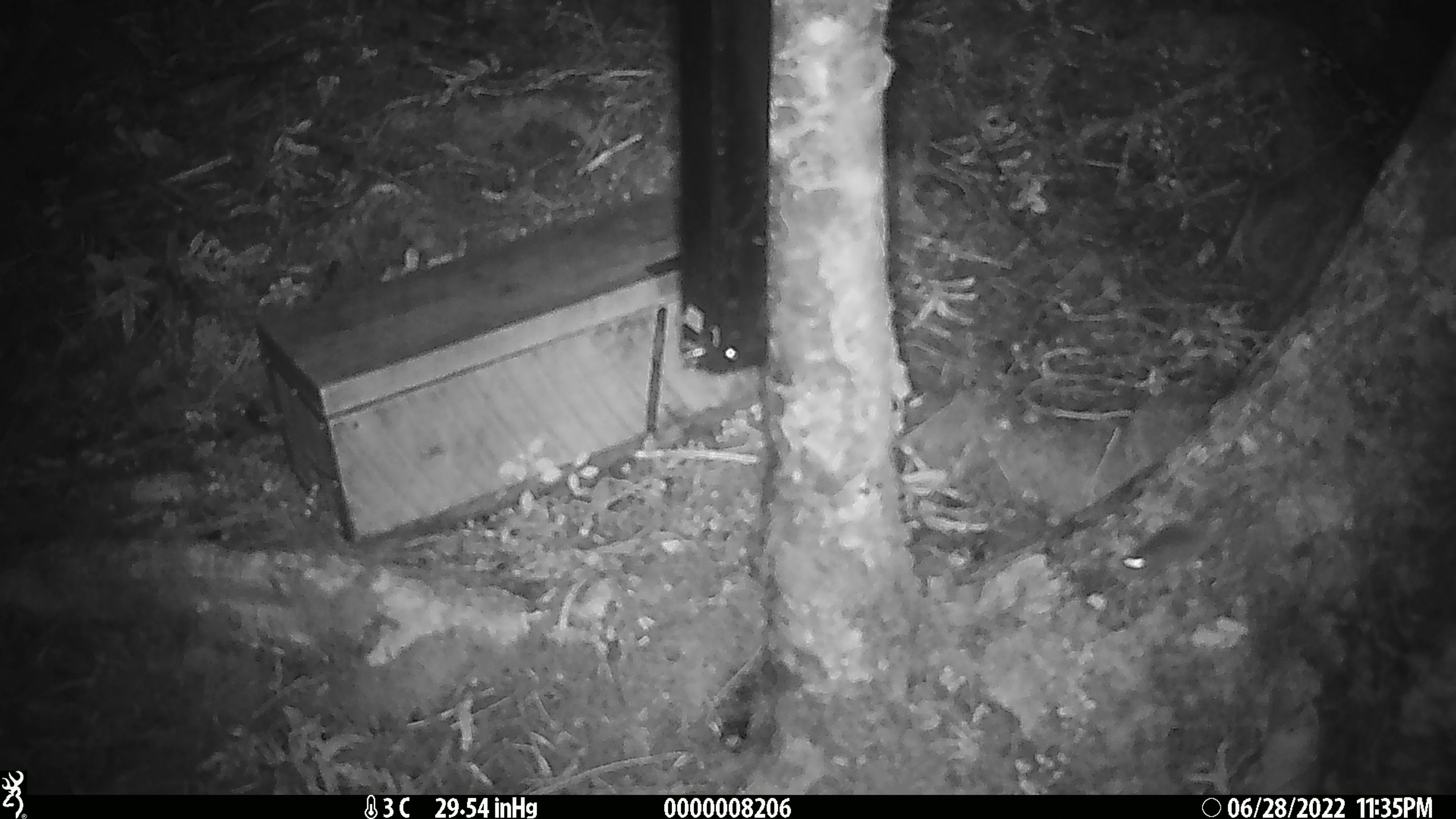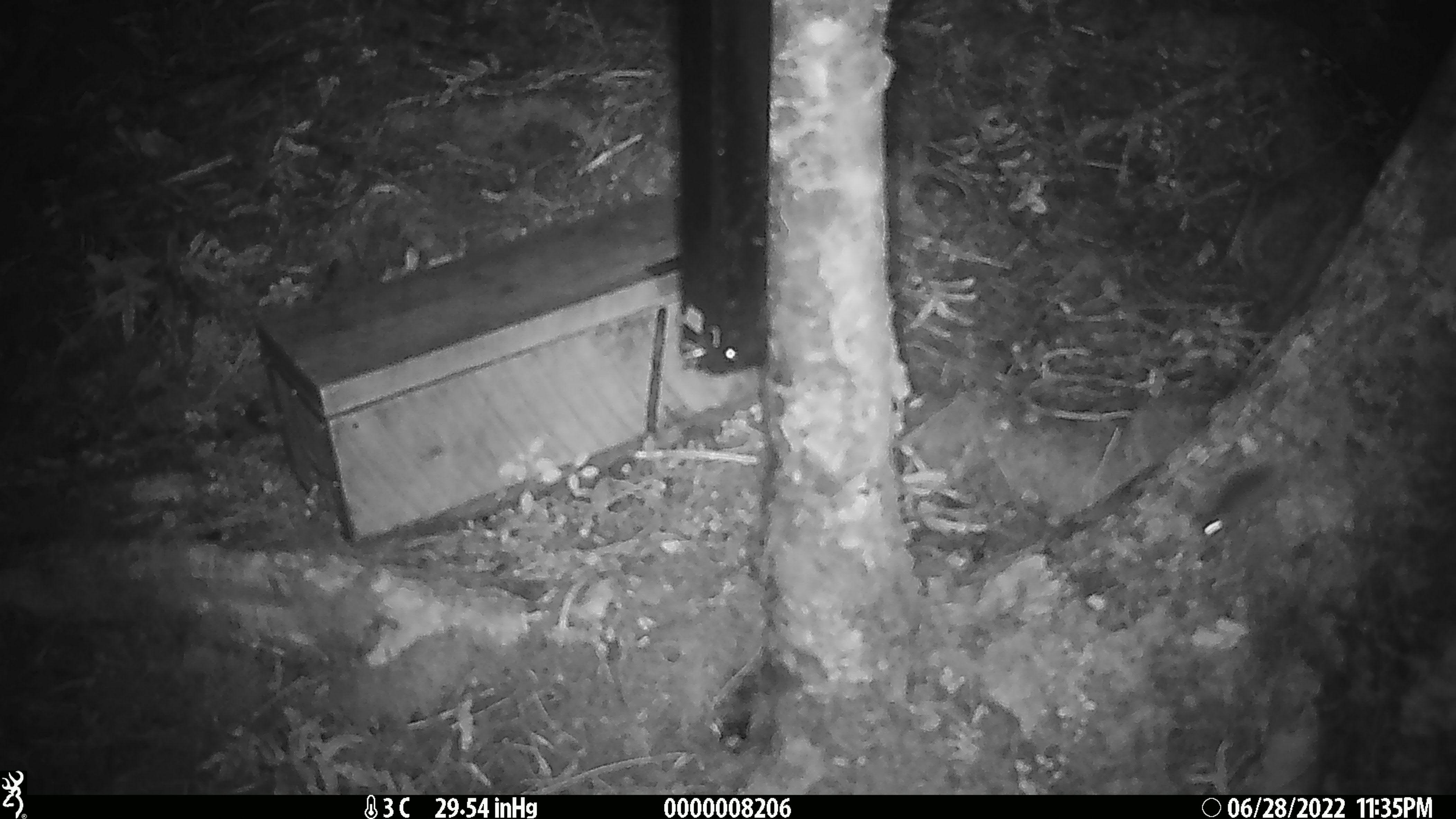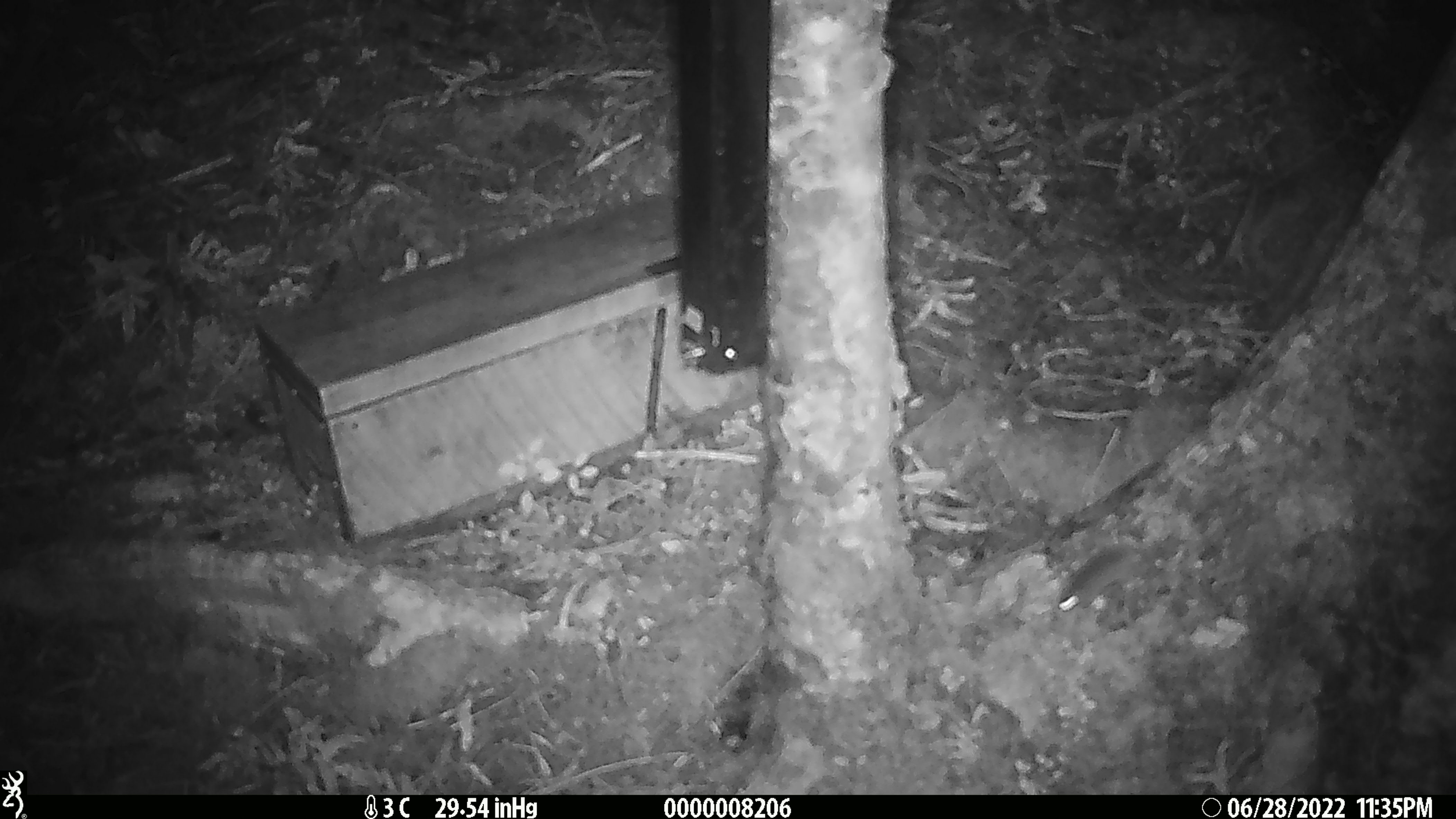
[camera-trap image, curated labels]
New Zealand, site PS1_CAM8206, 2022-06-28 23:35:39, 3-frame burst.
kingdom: Animalia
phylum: Chordata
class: Mammalia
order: Rodentia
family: Muridae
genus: Mus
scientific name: Mus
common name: mouse